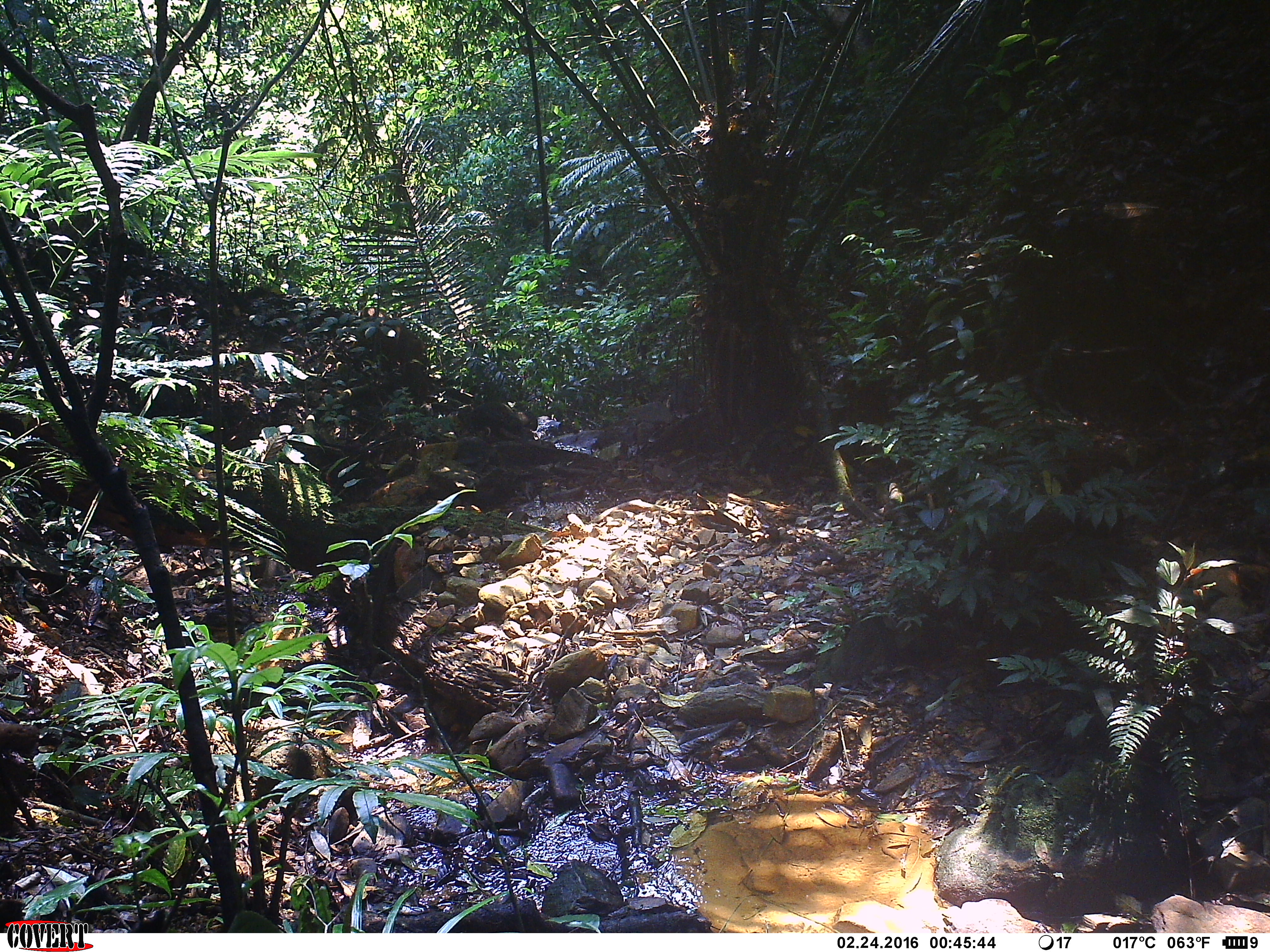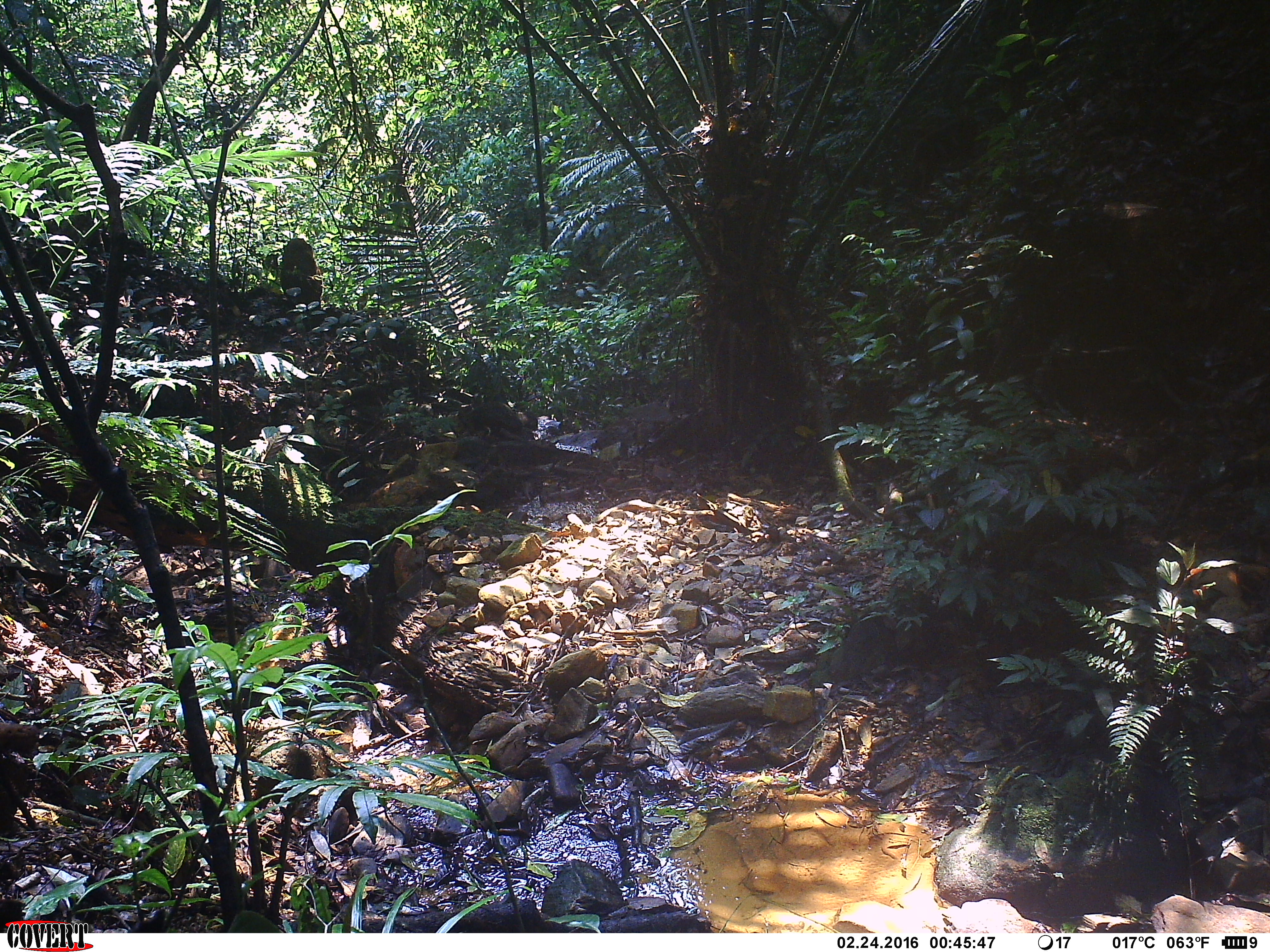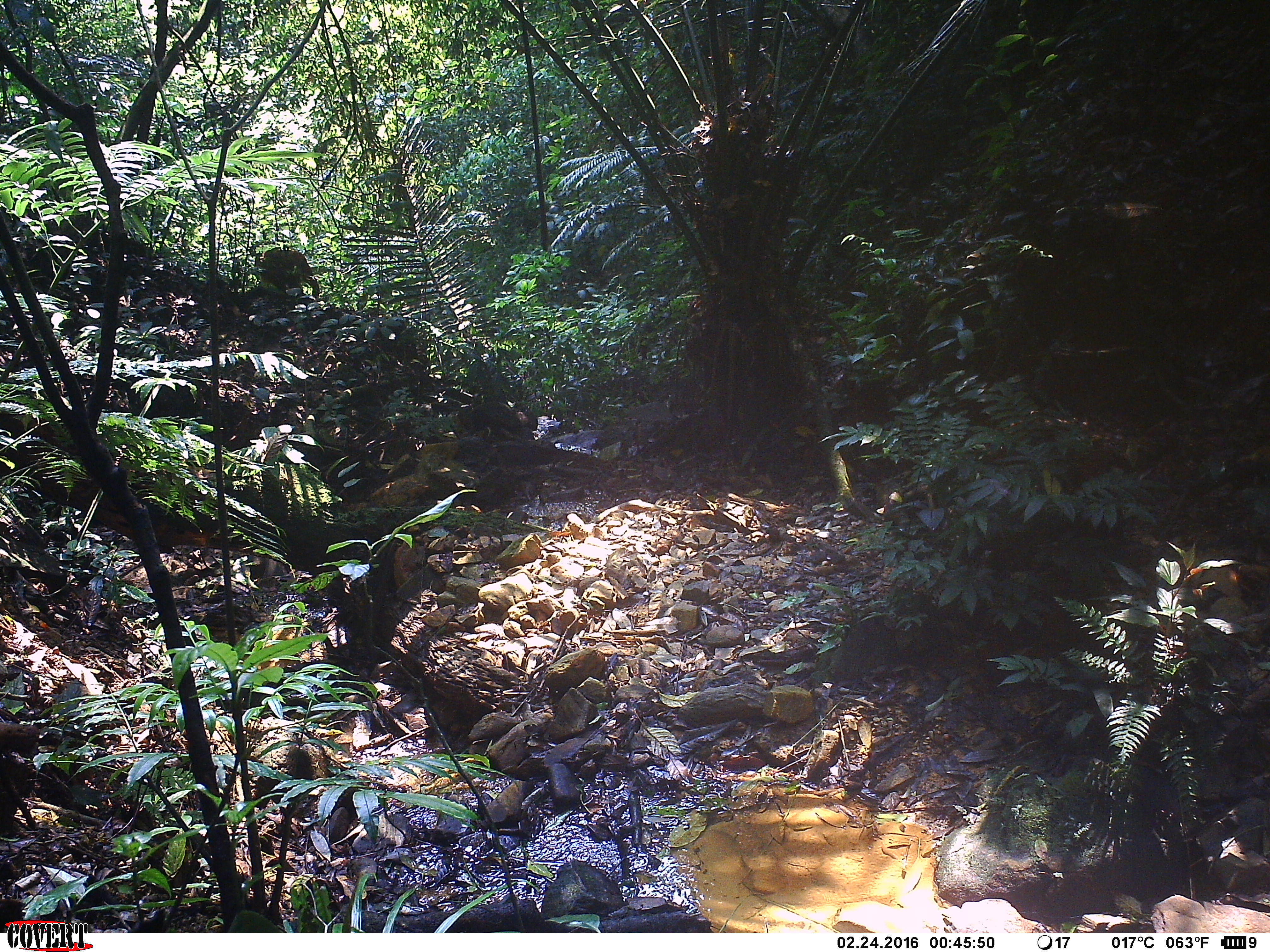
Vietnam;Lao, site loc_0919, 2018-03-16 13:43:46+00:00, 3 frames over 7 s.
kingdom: Animalia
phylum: Chordata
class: Mammalia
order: Primates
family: Cercopithecidae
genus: Macaca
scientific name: Macaca arctoides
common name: stump-tailed macaque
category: stump tailed macaque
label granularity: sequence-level